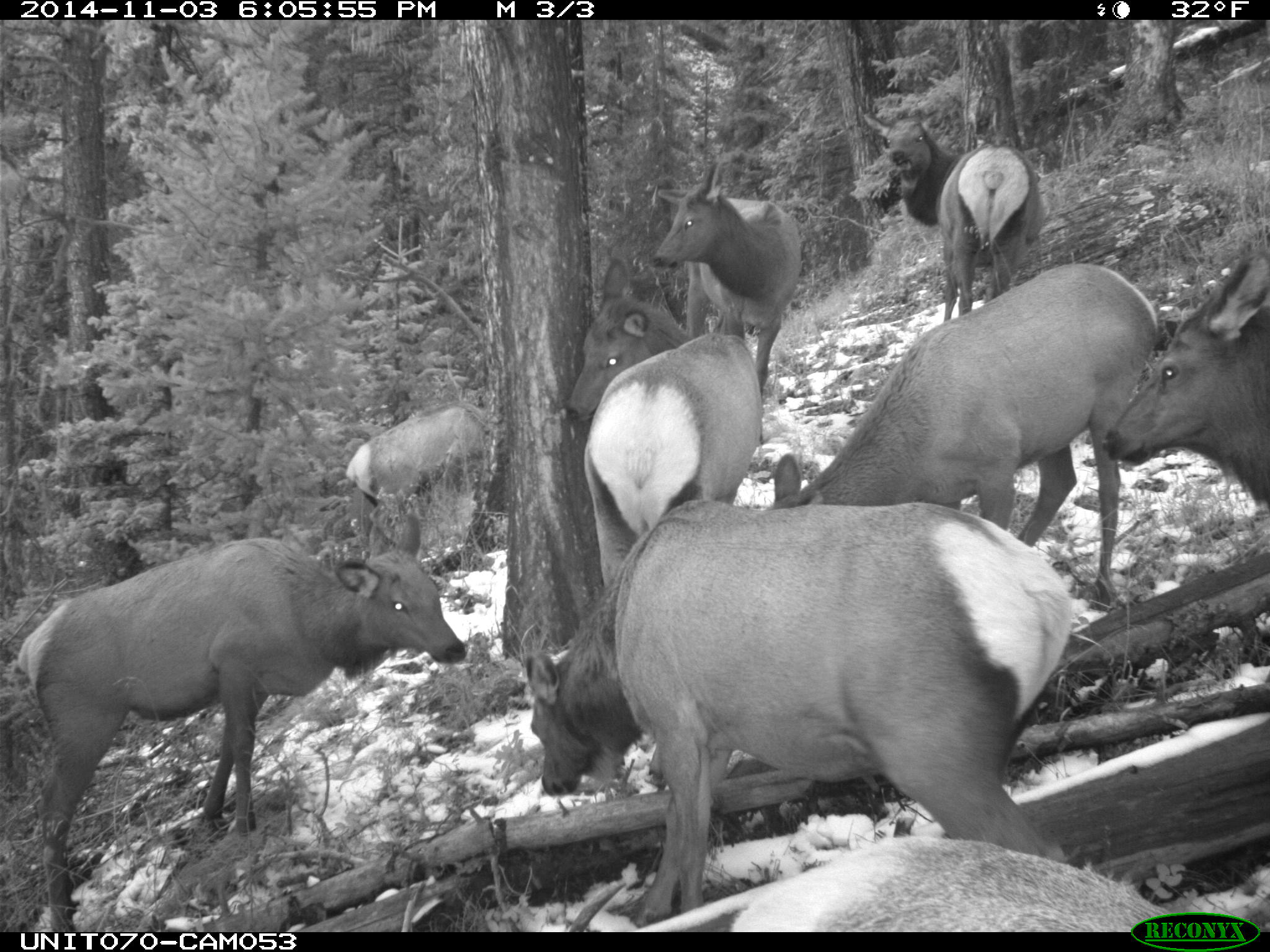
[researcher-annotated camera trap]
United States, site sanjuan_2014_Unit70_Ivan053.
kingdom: Animalia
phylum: Chordata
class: Mammalia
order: Artiodactyla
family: Cervidae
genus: Cervus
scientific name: Cervus elaphus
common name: red deer